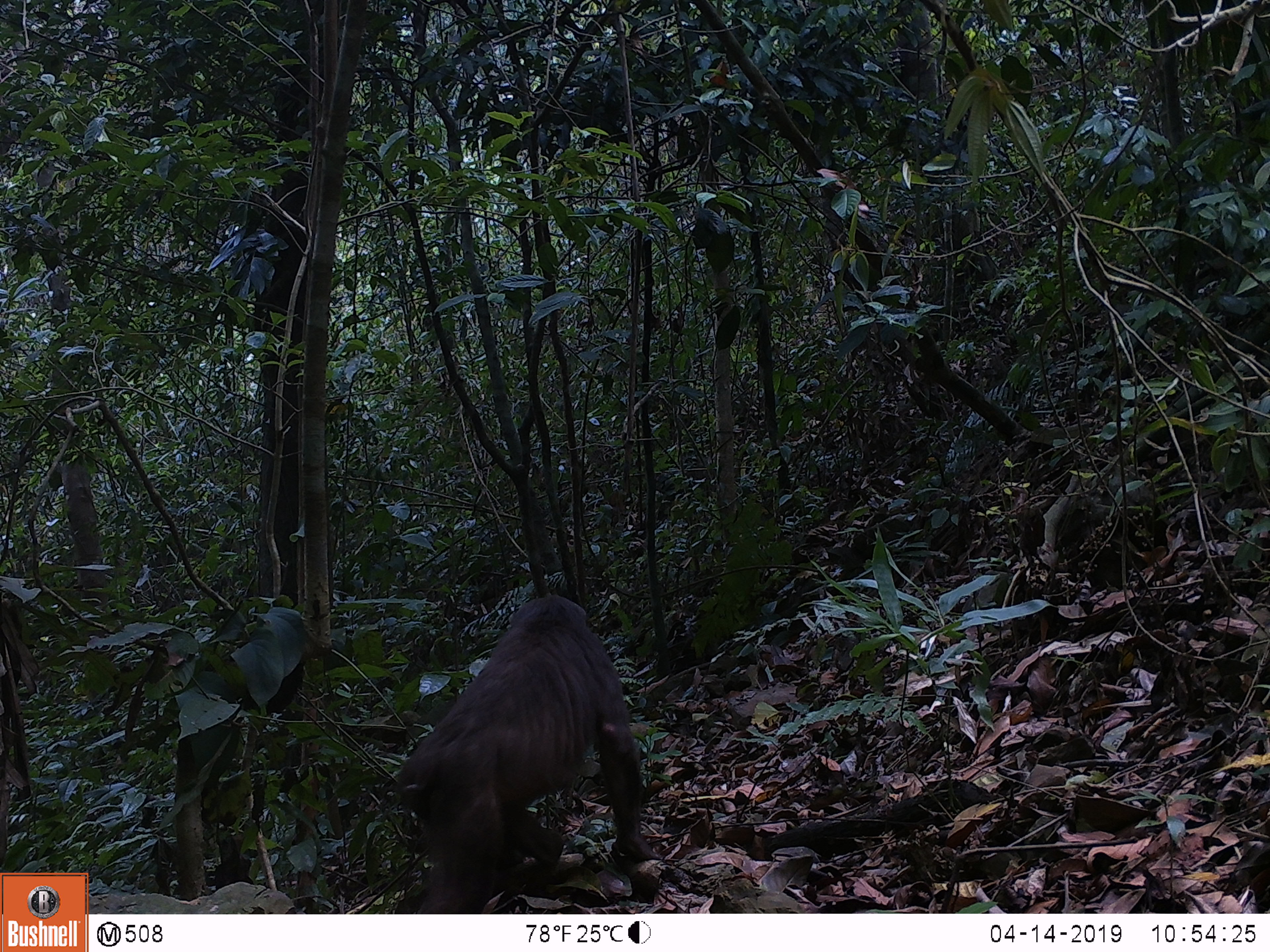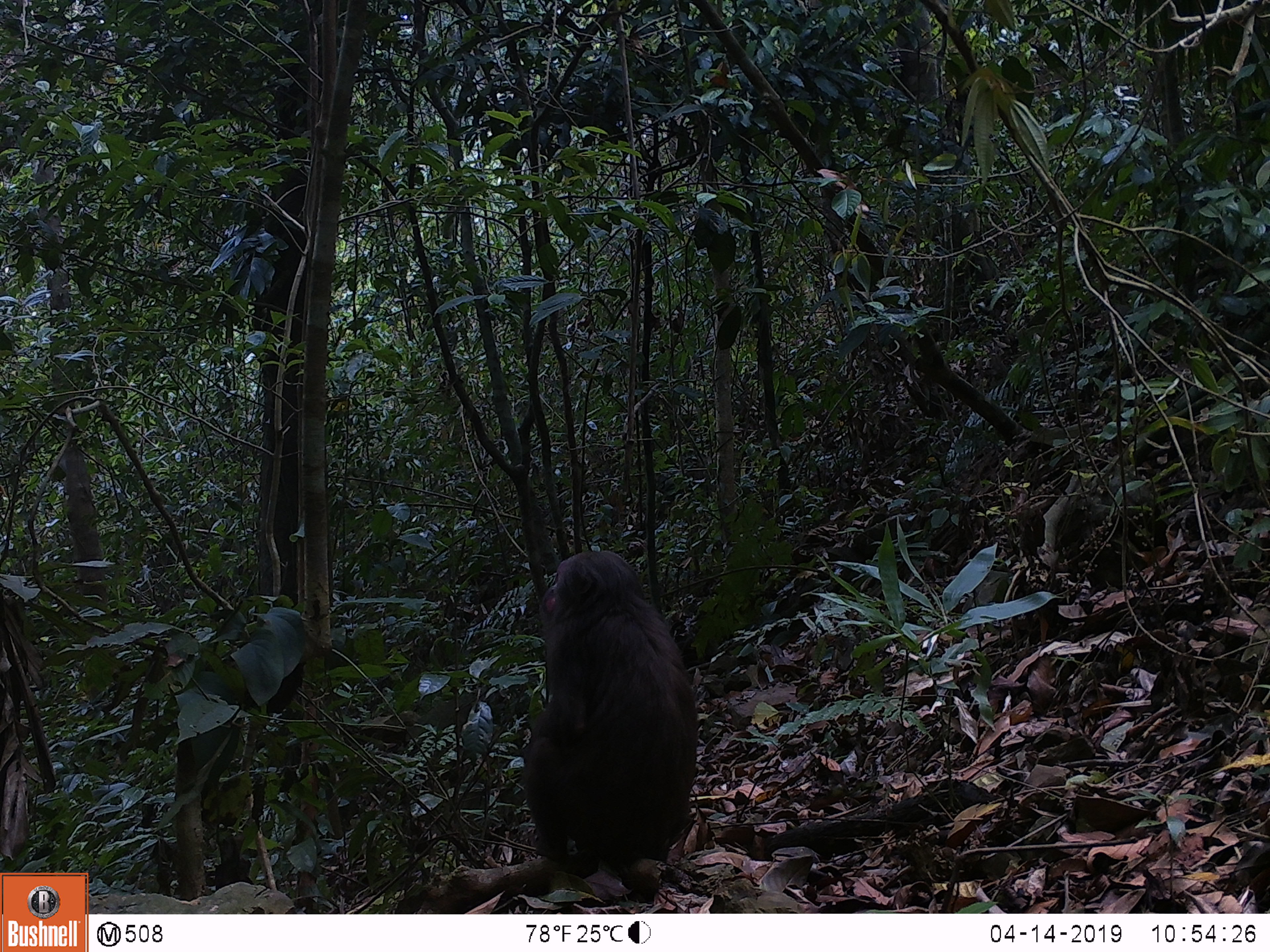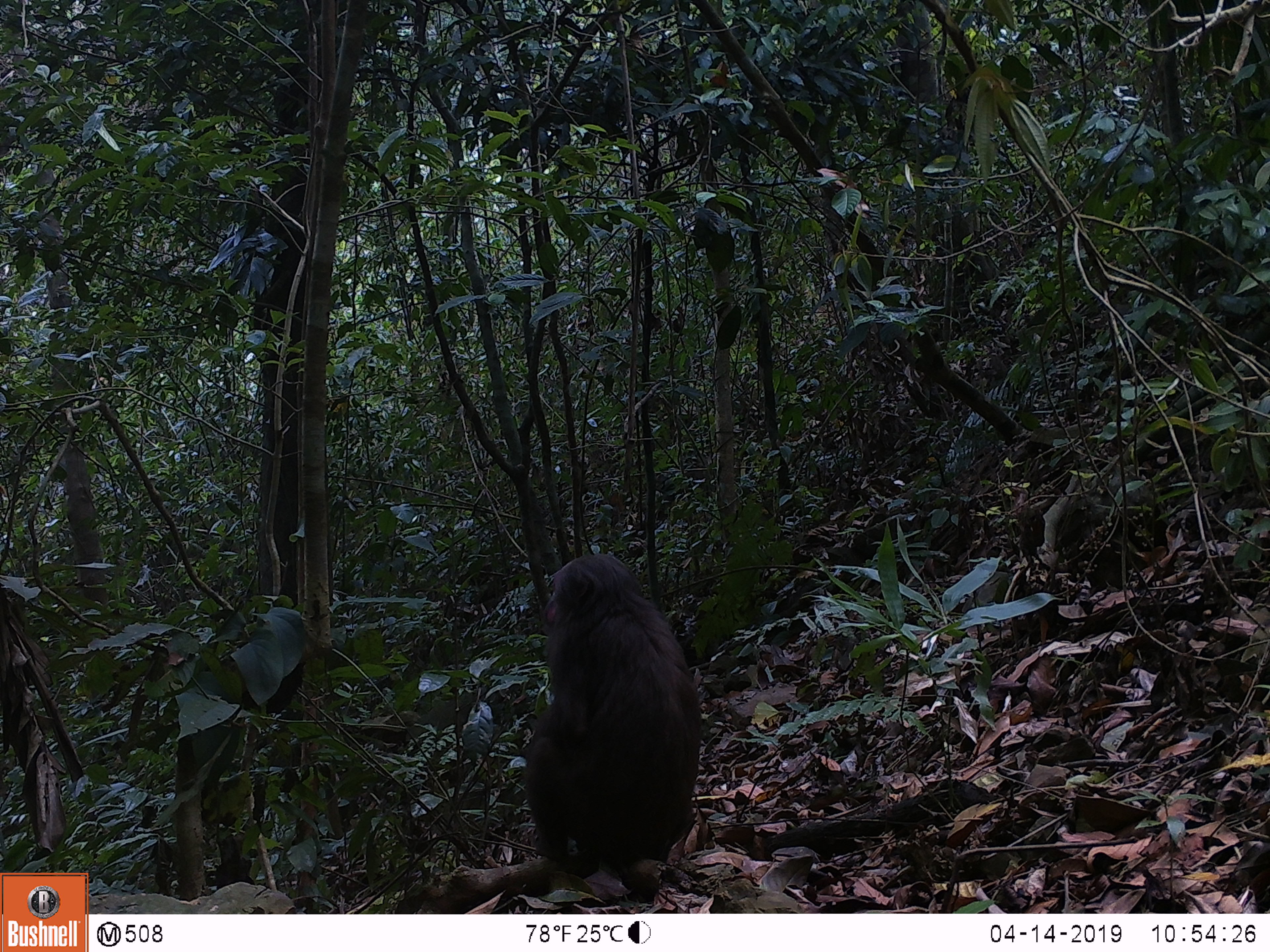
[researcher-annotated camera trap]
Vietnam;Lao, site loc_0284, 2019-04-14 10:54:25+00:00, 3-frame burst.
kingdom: Animalia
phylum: Chordata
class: Mammalia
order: Primates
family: Cercopithecidae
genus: Macaca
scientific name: Macaca arctoides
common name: stump-tailed macaque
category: stump tailed macaque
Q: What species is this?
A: Stump tailed macaque (stump-tailed macaque) (Macaca arctoides).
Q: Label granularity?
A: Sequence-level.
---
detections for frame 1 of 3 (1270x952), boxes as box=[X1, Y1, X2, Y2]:
stump tailed macaque: box=[395, 593, 663, 914]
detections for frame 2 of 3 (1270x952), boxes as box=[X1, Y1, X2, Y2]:
stump tailed macaque: box=[519, 551, 698, 860]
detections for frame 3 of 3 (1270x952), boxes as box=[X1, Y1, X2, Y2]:
stump tailed macaque: box=[522, 553, 702, 861]